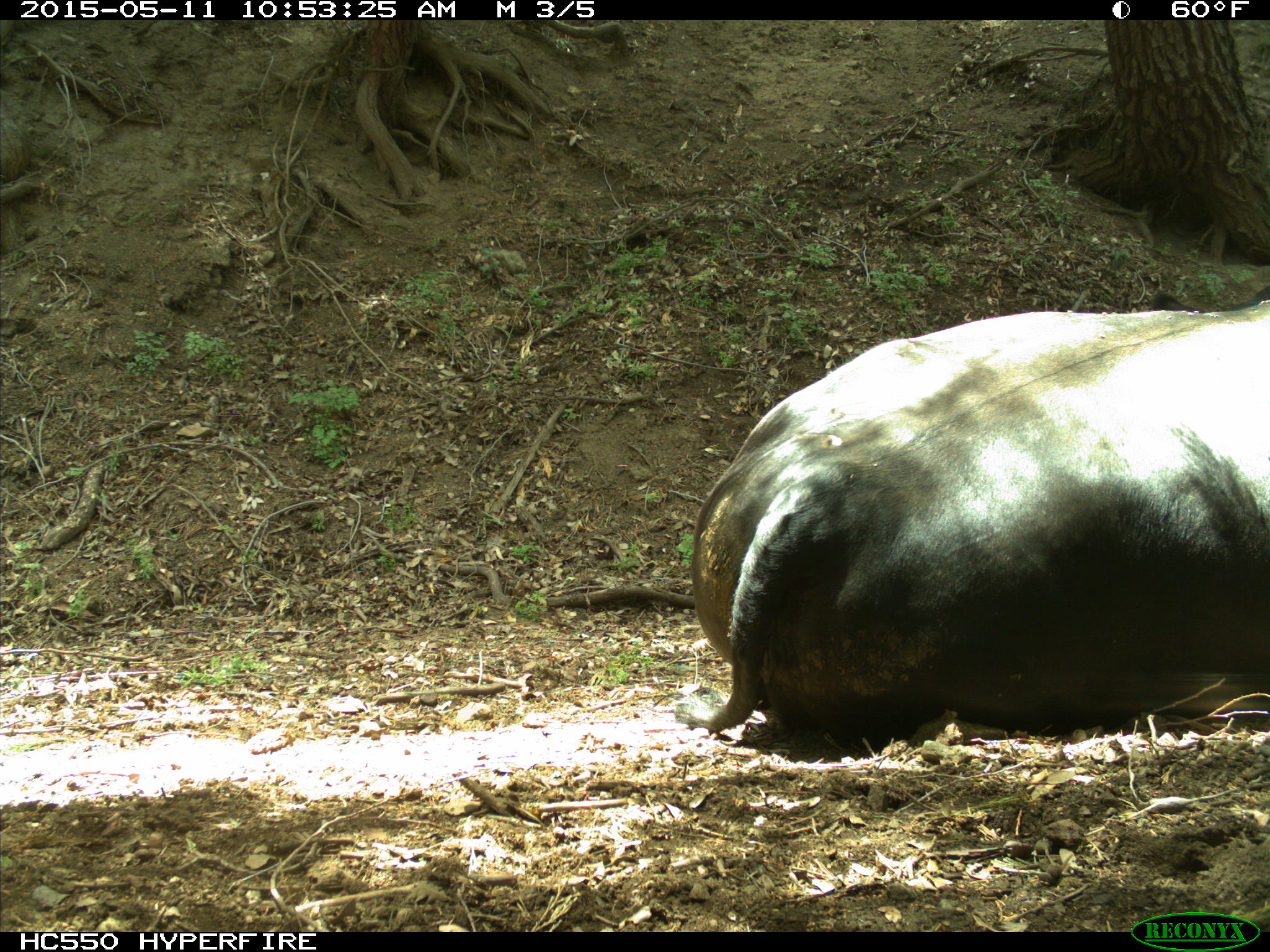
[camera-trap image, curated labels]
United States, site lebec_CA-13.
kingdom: Animalia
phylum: Chordata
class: Mammalia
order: Artiodactyla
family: Bovidae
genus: Bos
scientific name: Bos taurus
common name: domestic cow